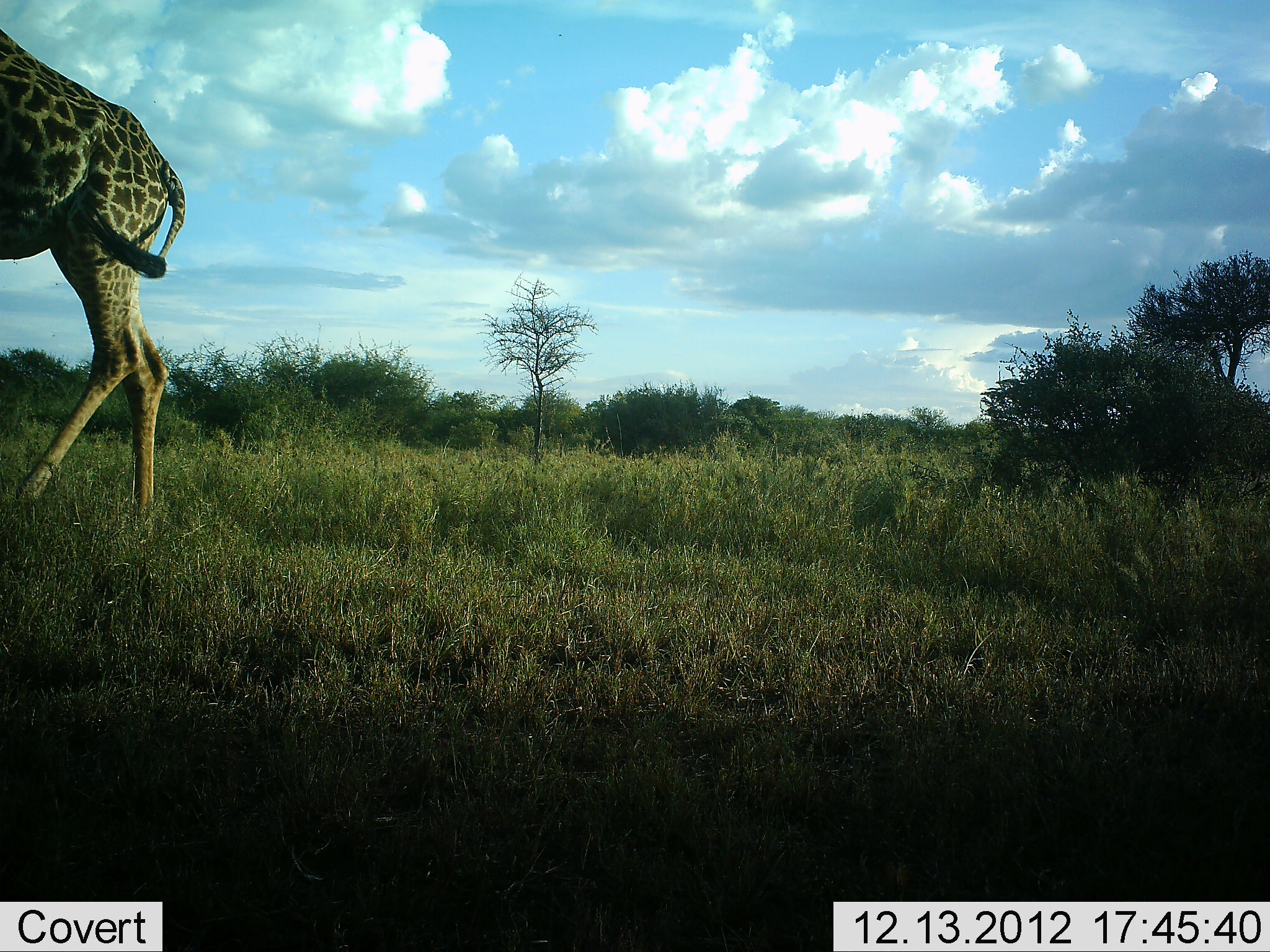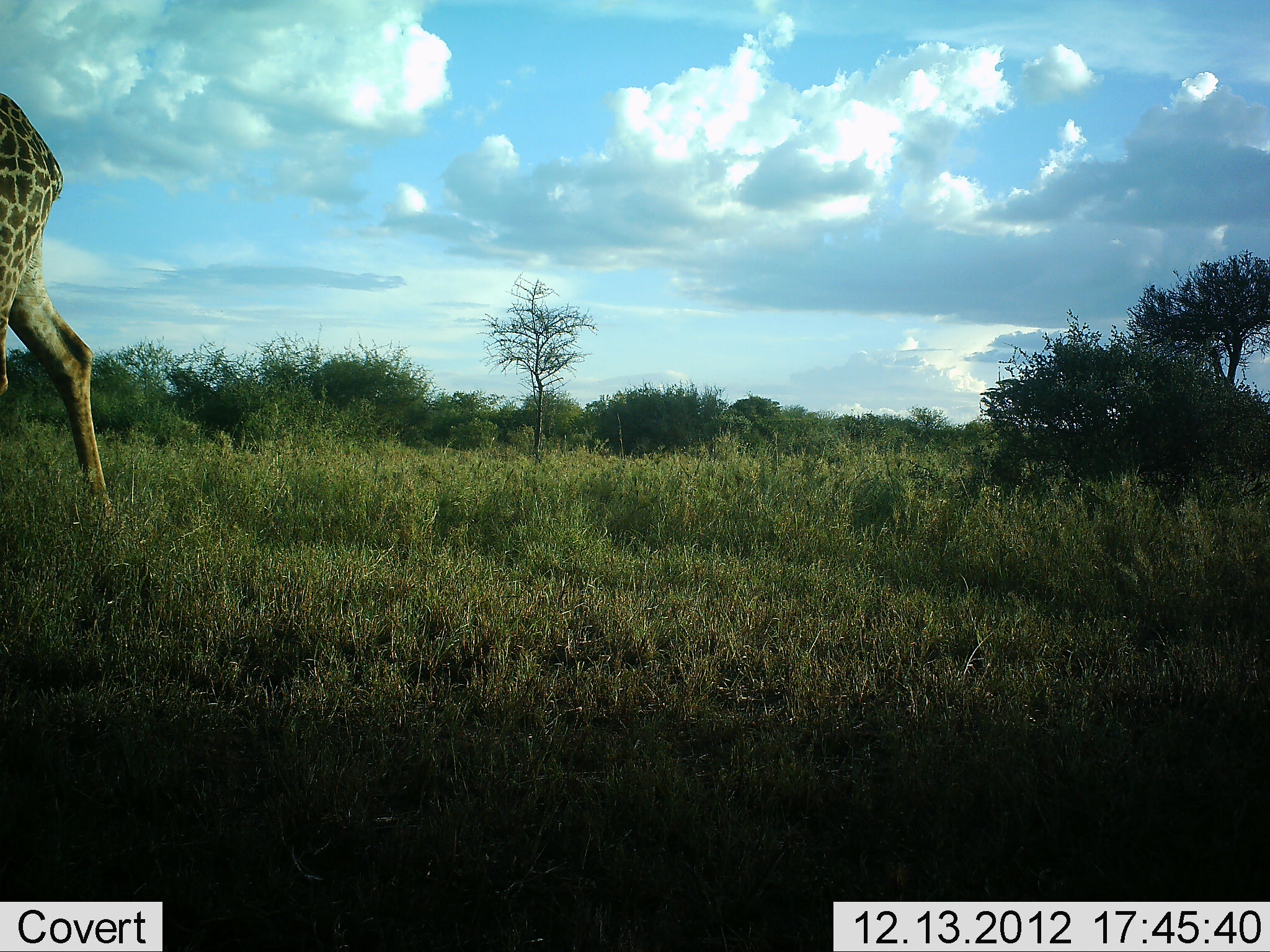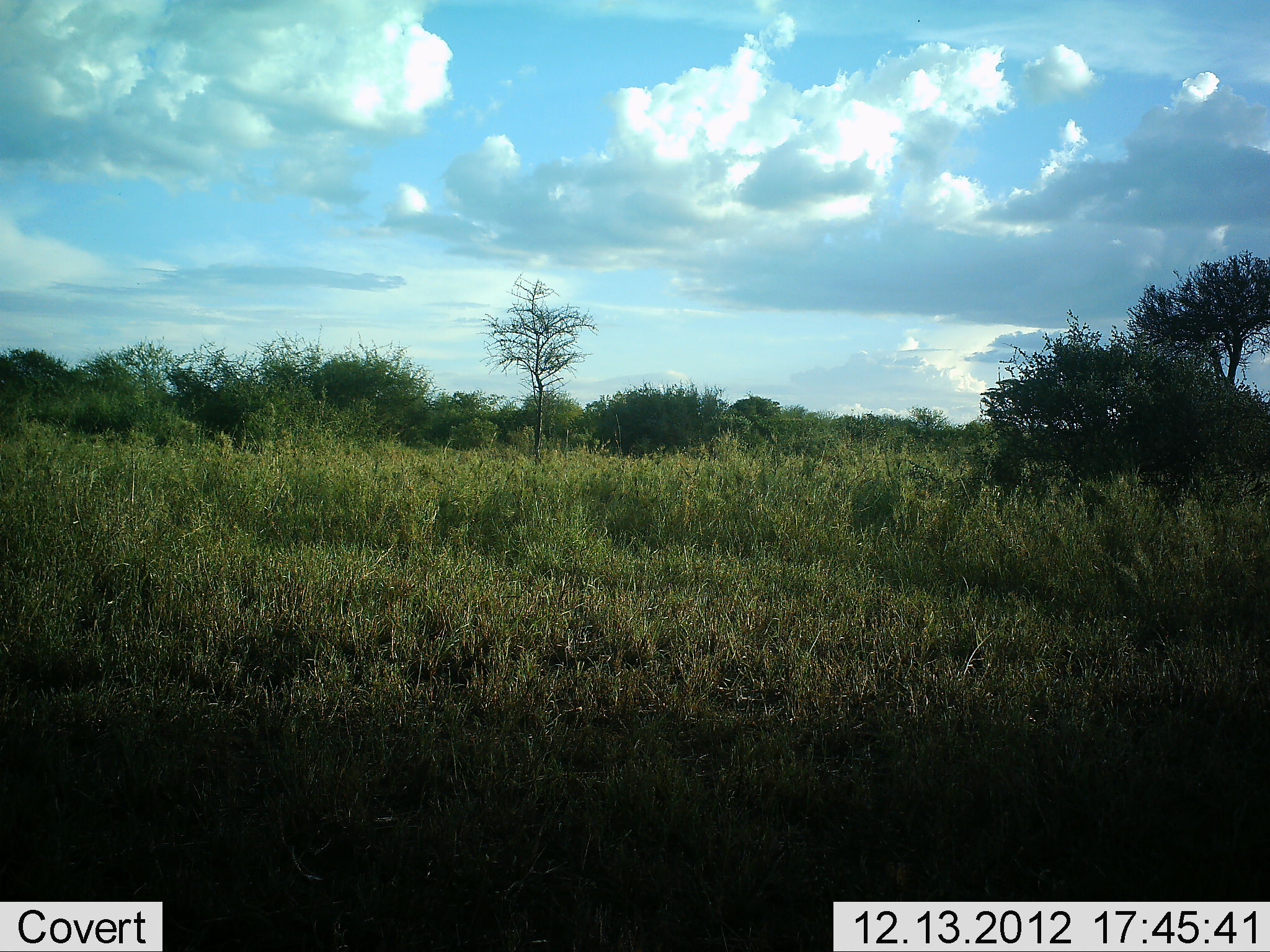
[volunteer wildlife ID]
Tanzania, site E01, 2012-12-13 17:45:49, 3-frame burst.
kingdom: Animalia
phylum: Chordata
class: Mammalia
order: Artiodactyla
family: Giraffidae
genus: Giraffa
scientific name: Giraffa camelopardalis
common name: giraffe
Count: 1.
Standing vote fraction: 0%.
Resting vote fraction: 0%.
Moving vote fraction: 100%.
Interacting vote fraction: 0%.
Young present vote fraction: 0%.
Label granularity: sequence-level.